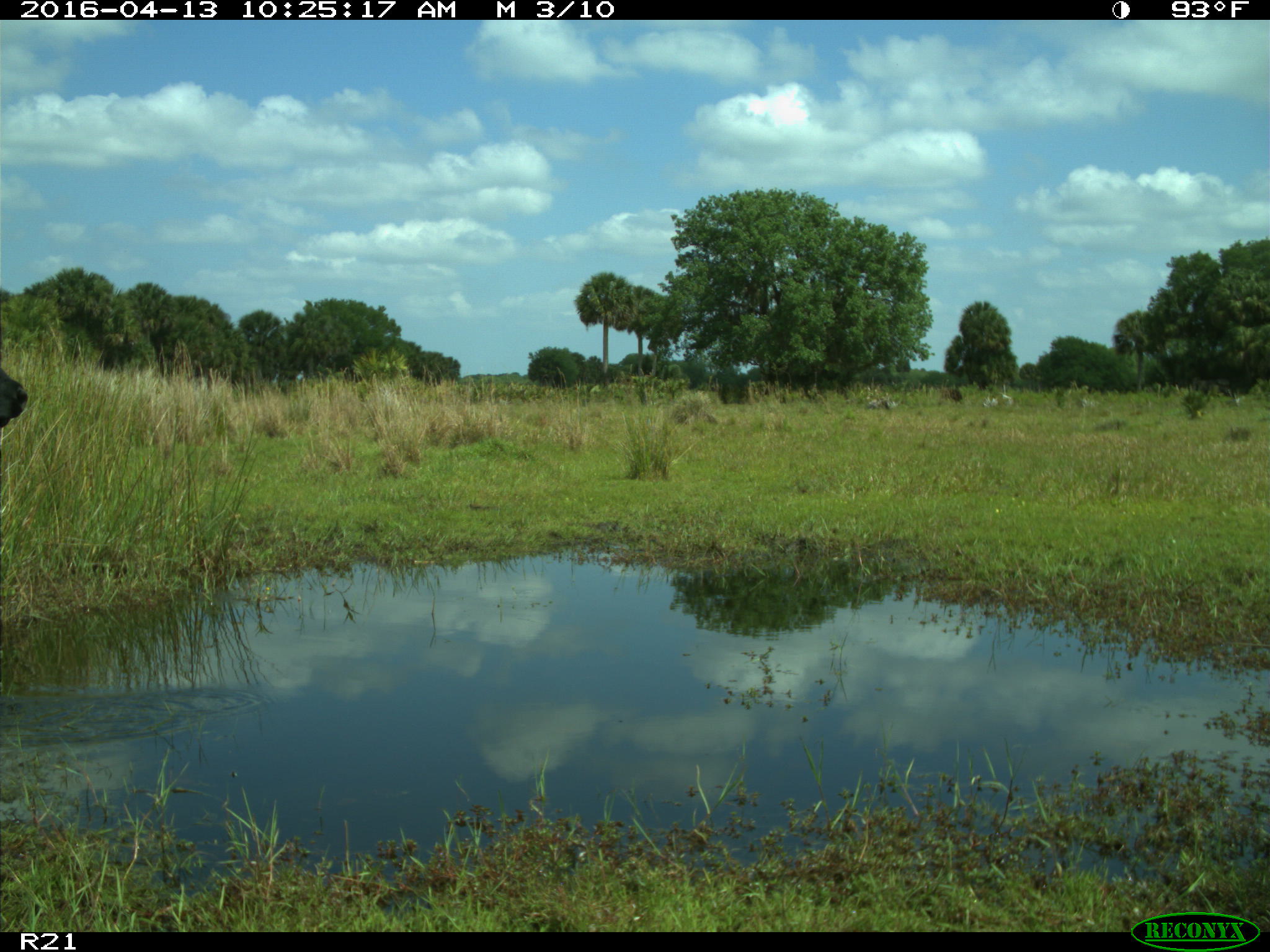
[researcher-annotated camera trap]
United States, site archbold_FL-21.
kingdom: Animalia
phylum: Chordata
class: Mammalia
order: Artiodactyla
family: Bovidae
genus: Bos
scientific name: Bos taurus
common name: domestic cow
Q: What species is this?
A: Bos taurus (domestic cow).